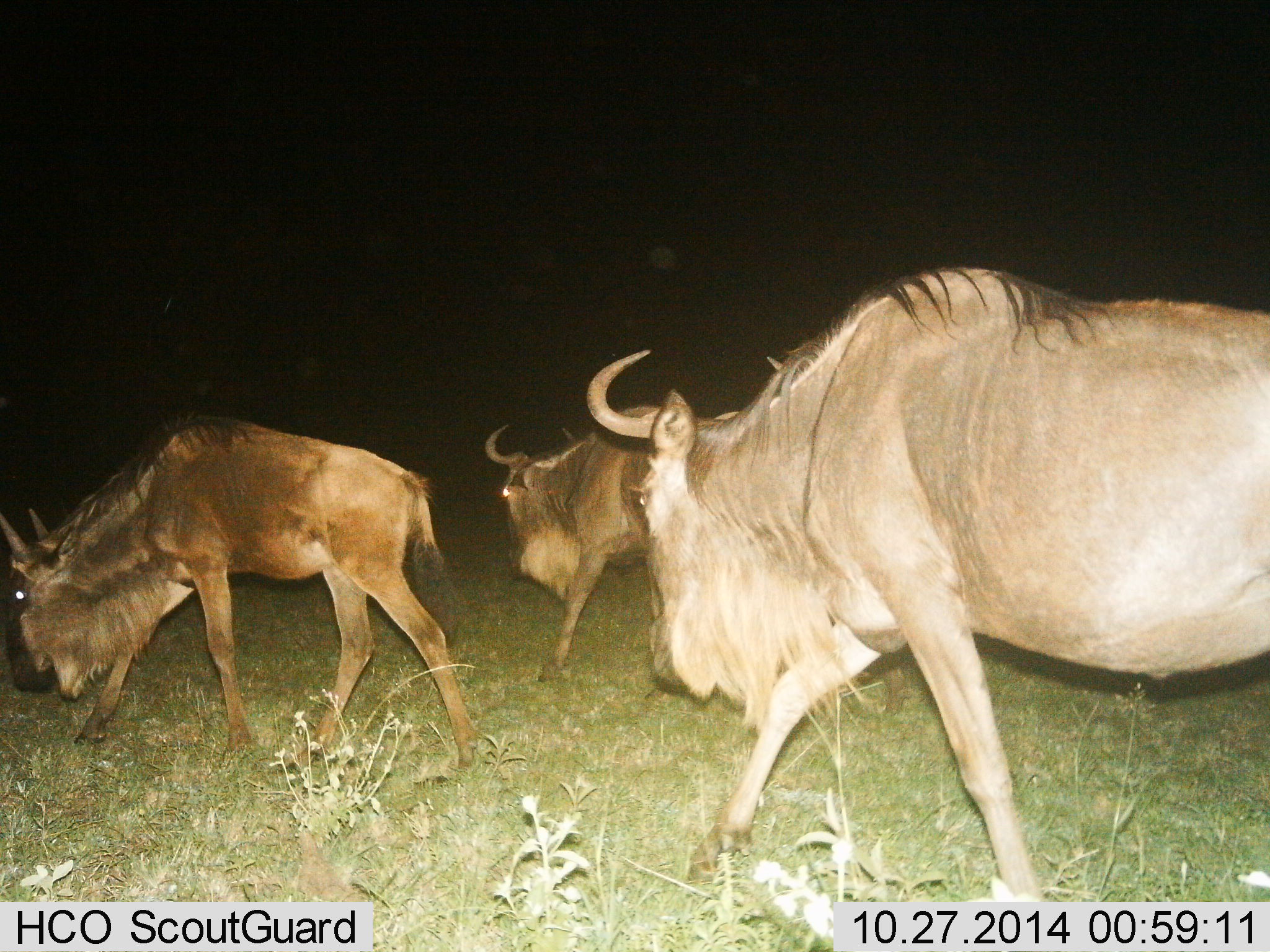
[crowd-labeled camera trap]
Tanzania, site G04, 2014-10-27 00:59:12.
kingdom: Animalia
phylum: Chordata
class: Mammalia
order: Artiodactyla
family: Bovidae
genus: Connochaetes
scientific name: Connochaetes taurinus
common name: blue wildebeest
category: wildebeest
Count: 3.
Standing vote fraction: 9%.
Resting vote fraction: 0%.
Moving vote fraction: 91%.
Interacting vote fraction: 0%.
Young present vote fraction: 0%.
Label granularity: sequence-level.